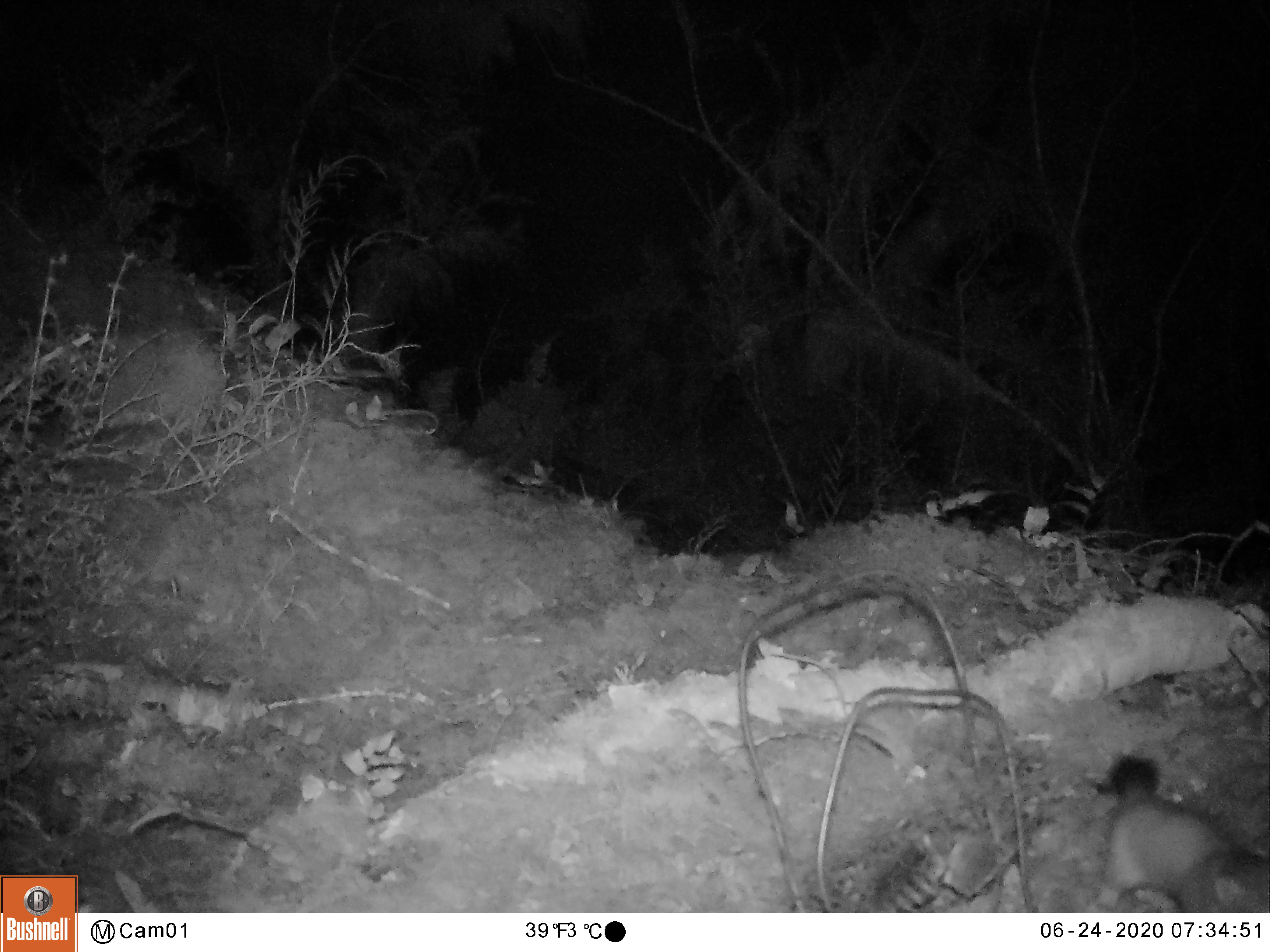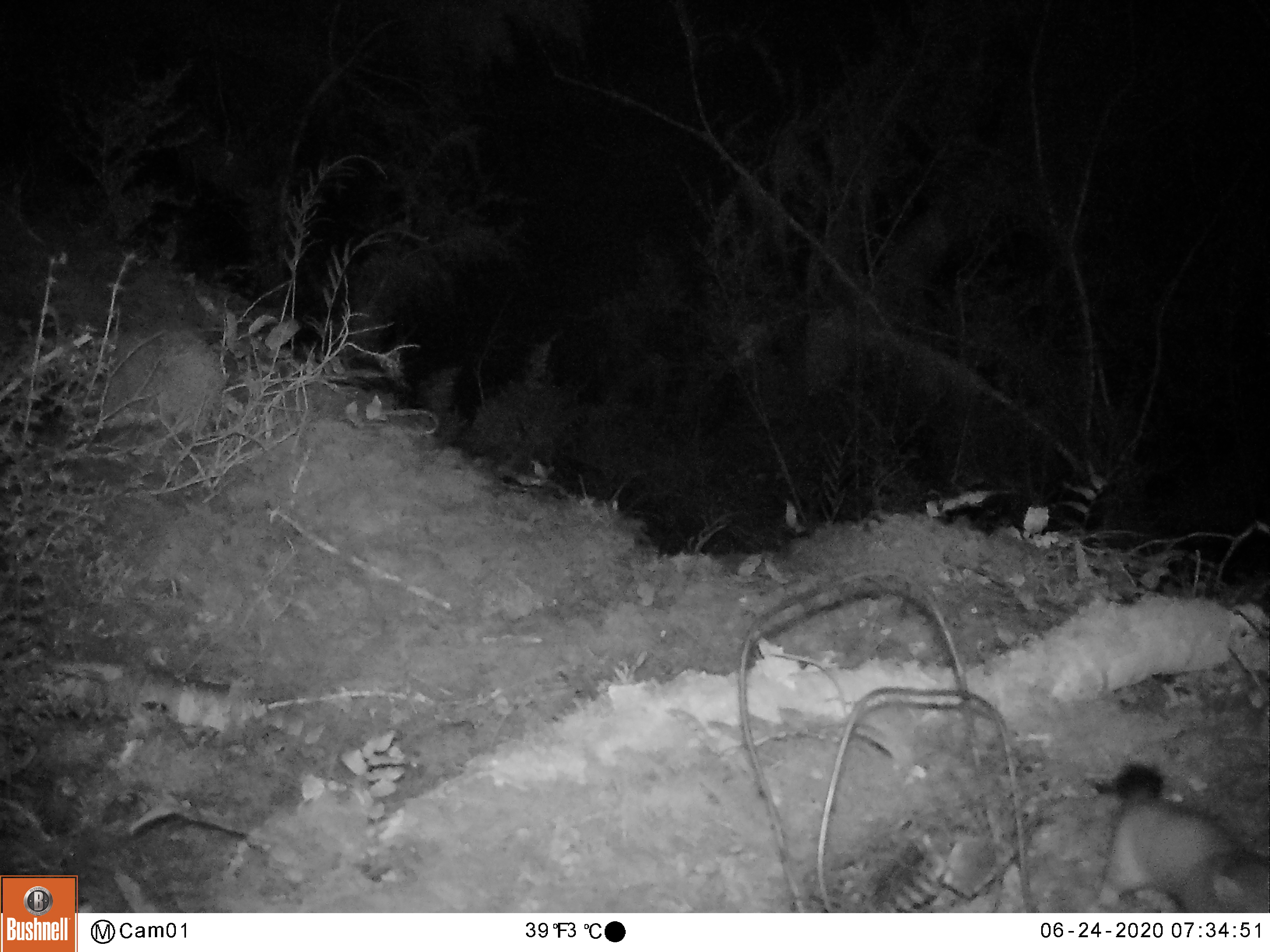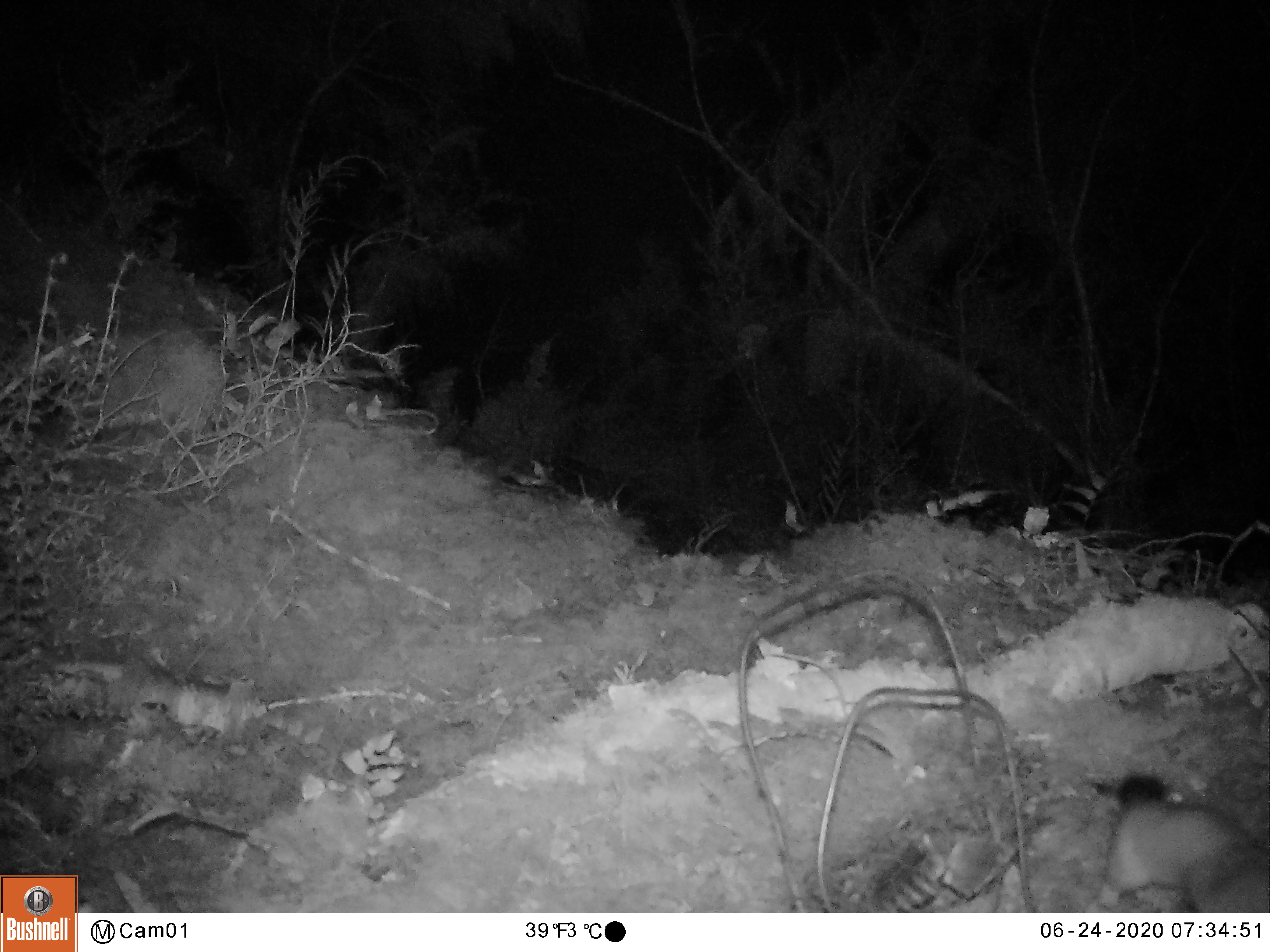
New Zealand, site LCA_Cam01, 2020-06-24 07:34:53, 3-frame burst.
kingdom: Animalia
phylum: Chordata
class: Mammalia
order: Carnivora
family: Mustelidae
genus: Mustela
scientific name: Mustela erminea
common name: stoat